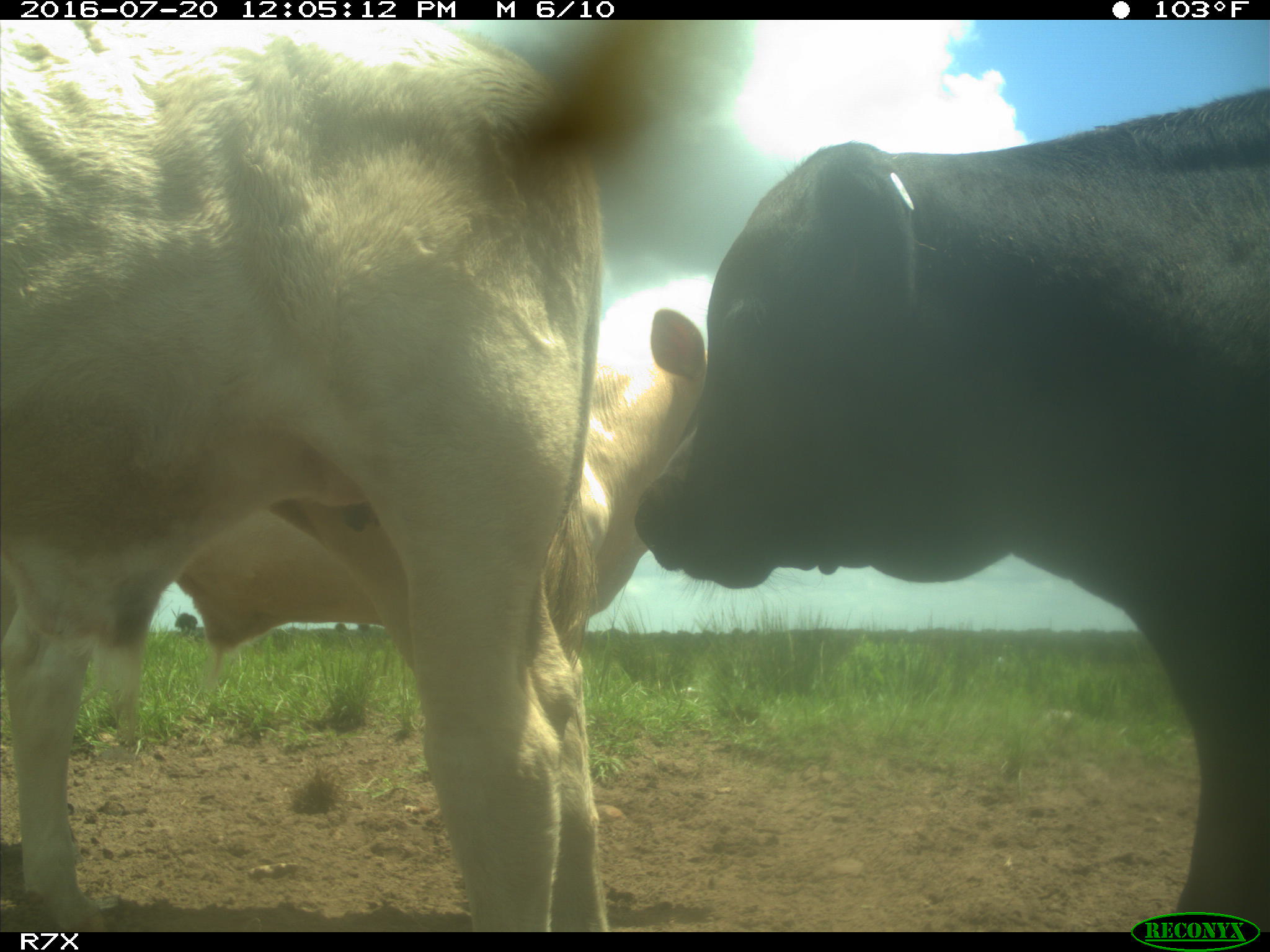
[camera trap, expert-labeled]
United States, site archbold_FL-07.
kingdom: Animalia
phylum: Chordata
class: Mammalia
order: Artiodactyla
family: Bovidae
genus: Bos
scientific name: Bos taurus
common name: domestic cow